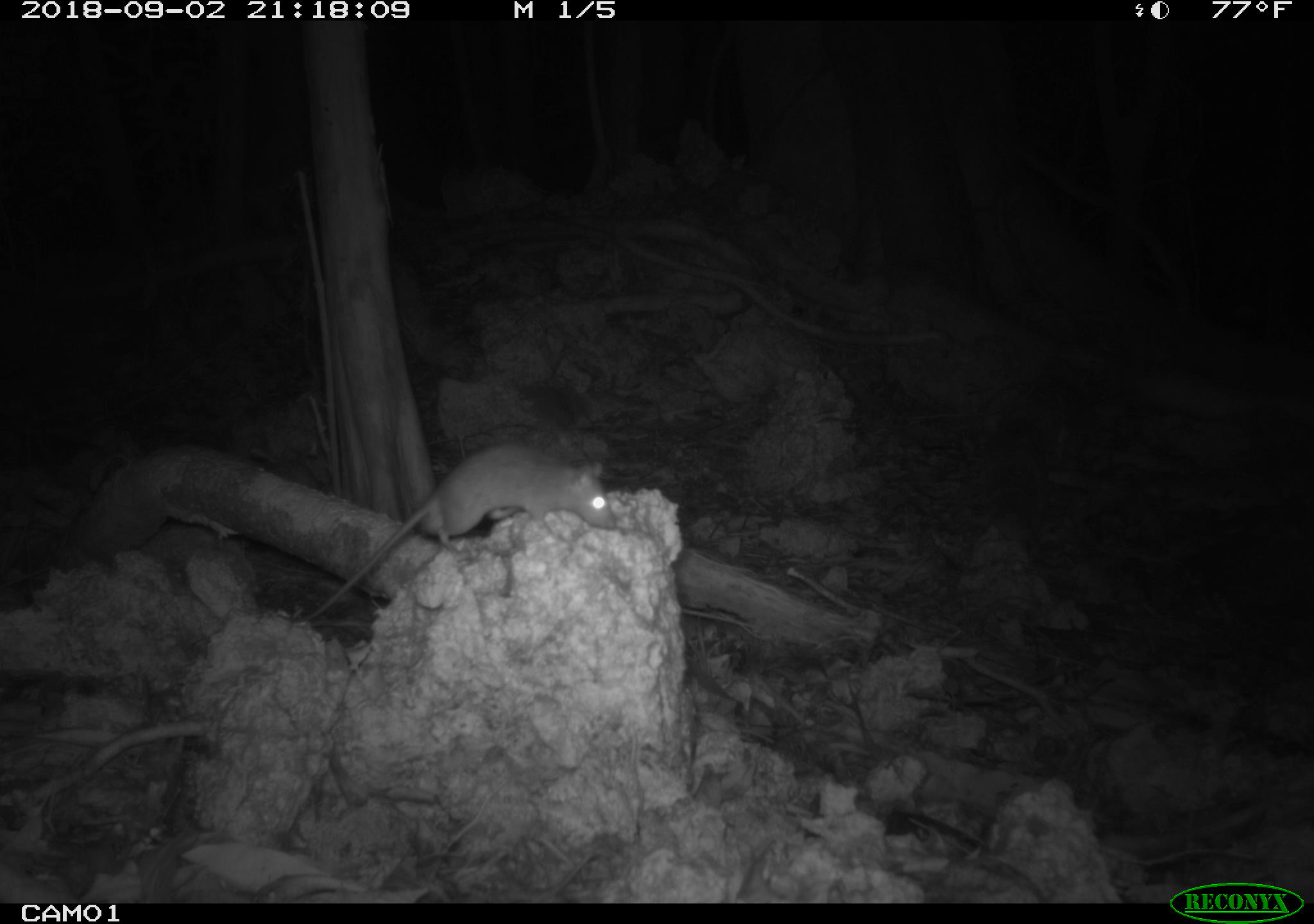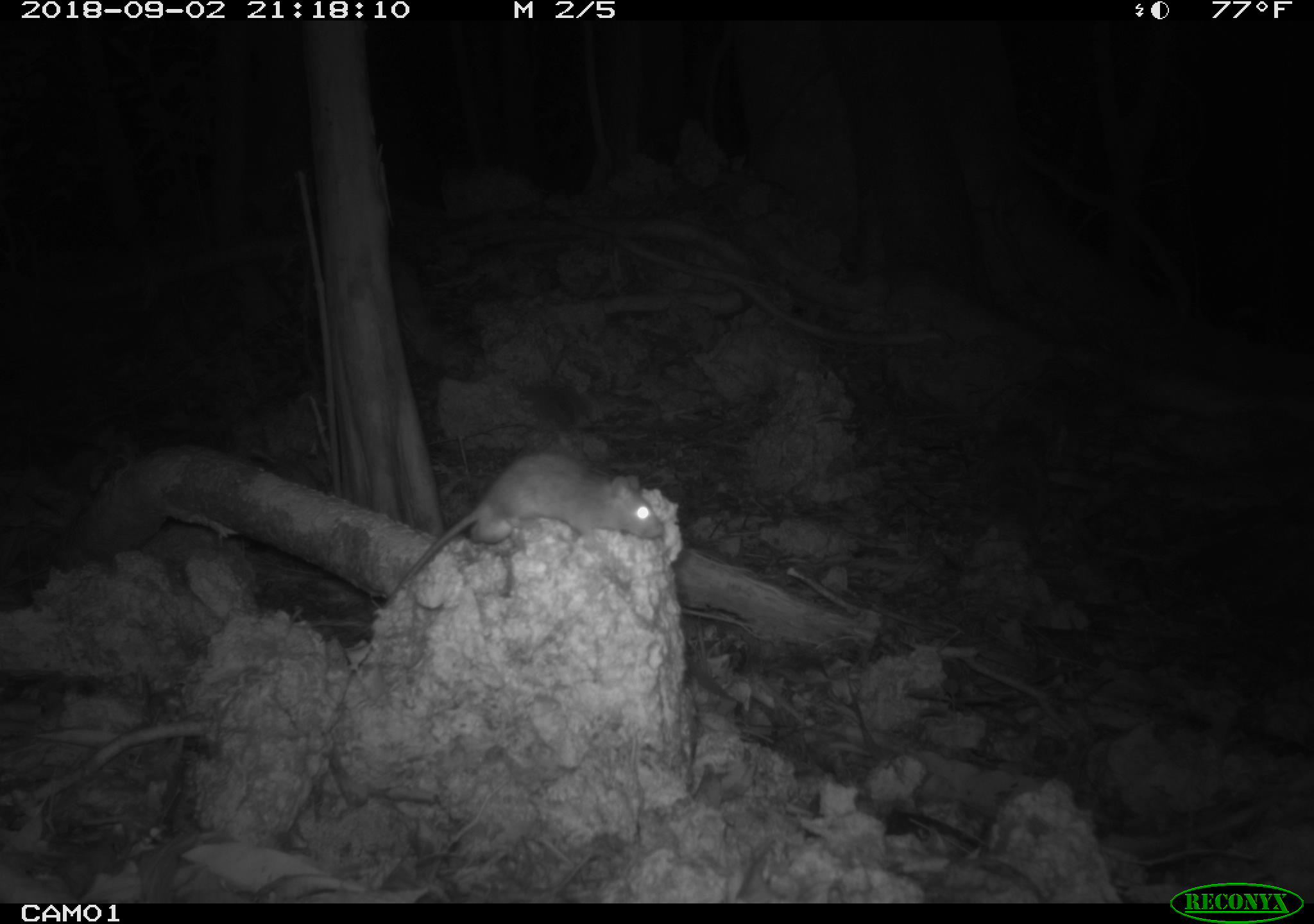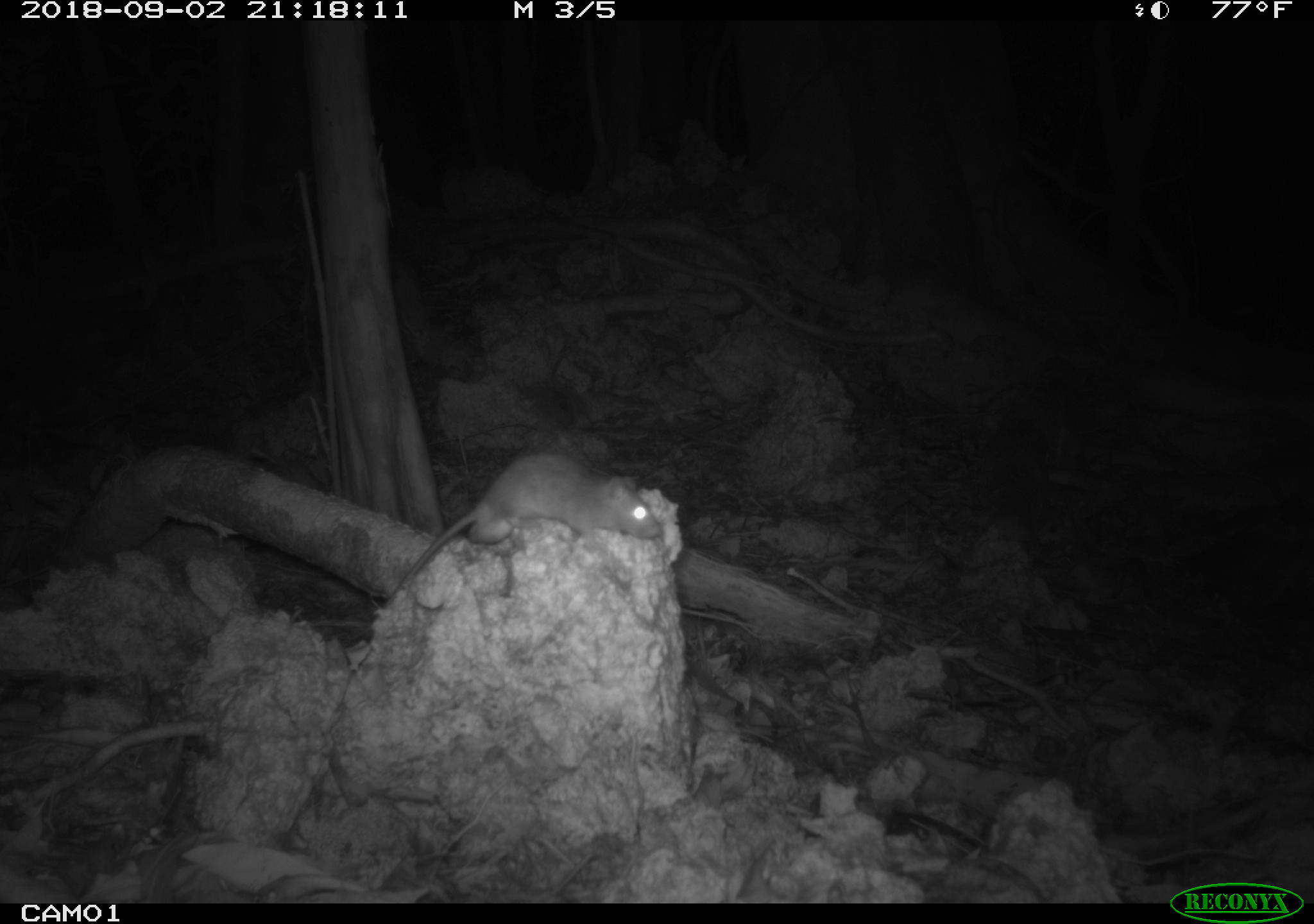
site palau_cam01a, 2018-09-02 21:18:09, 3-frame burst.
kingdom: Animalia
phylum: Chordata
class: Mammalia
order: Rodentia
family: Muridae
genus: Rattus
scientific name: Rattus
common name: rat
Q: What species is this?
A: Rat (Rattus).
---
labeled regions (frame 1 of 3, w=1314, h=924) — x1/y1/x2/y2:
rat: 289/442/611/640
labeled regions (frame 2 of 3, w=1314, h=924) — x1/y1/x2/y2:
rat: 374/445/663/610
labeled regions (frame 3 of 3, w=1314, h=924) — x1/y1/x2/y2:
rat: 376/445/662/610